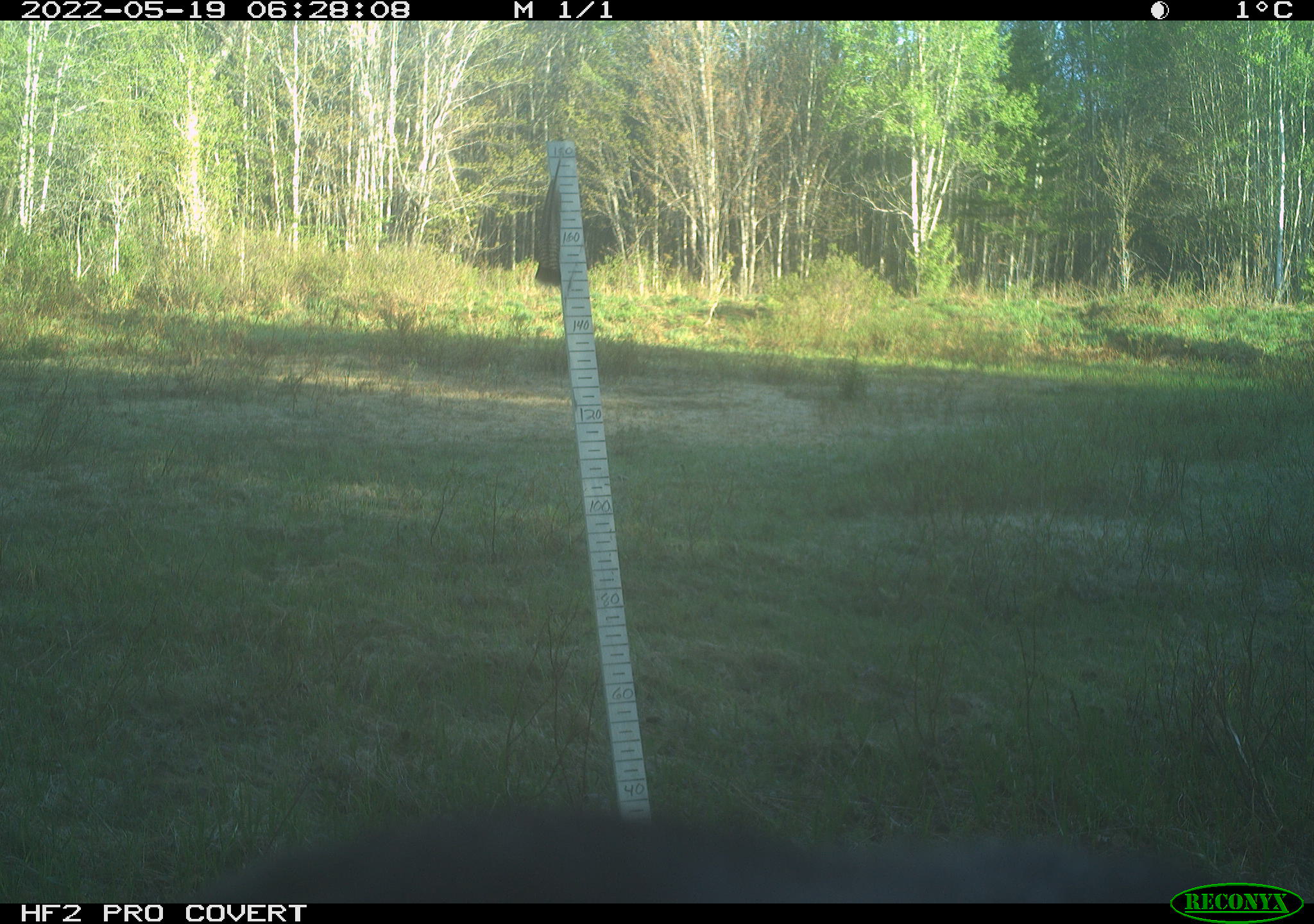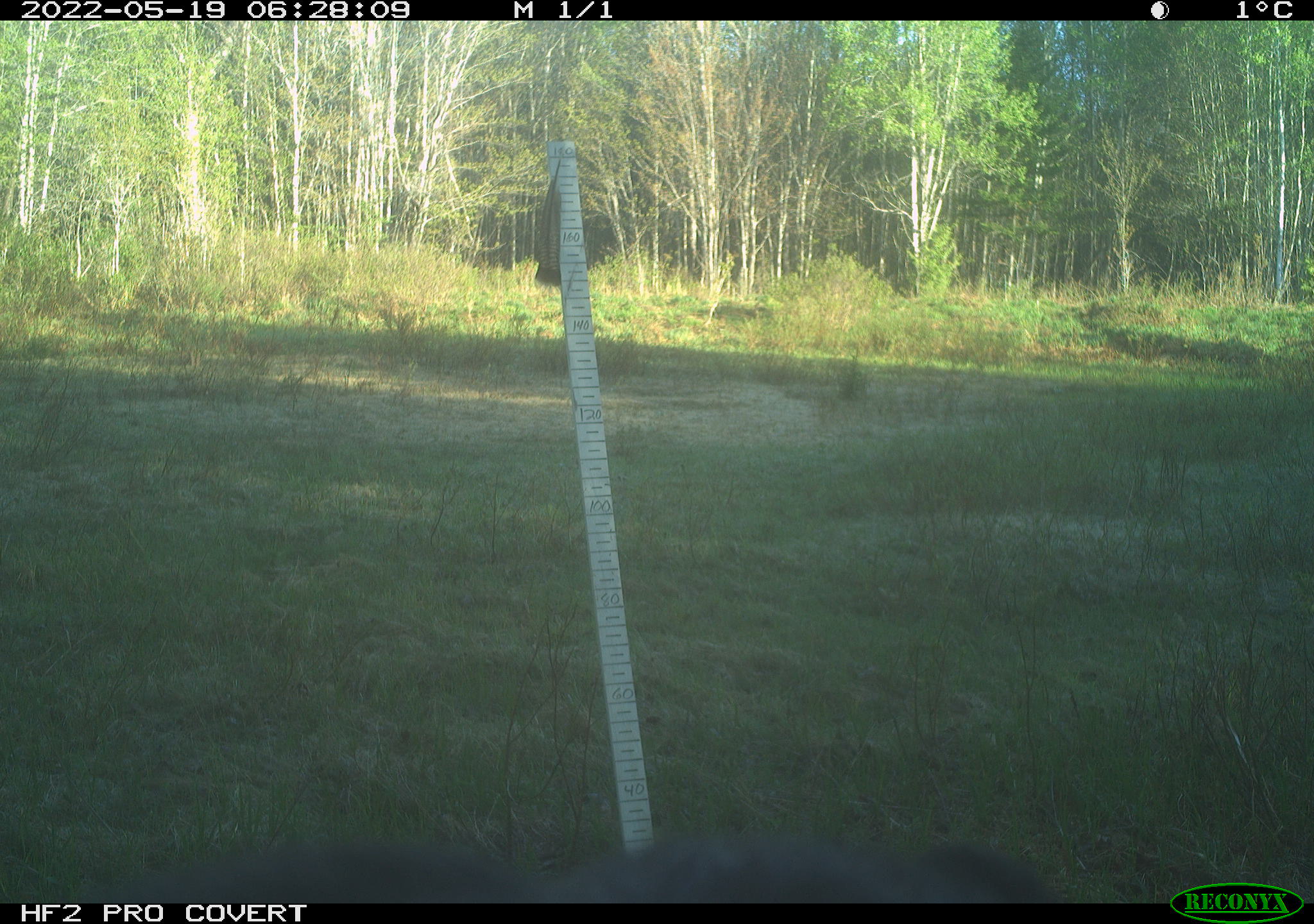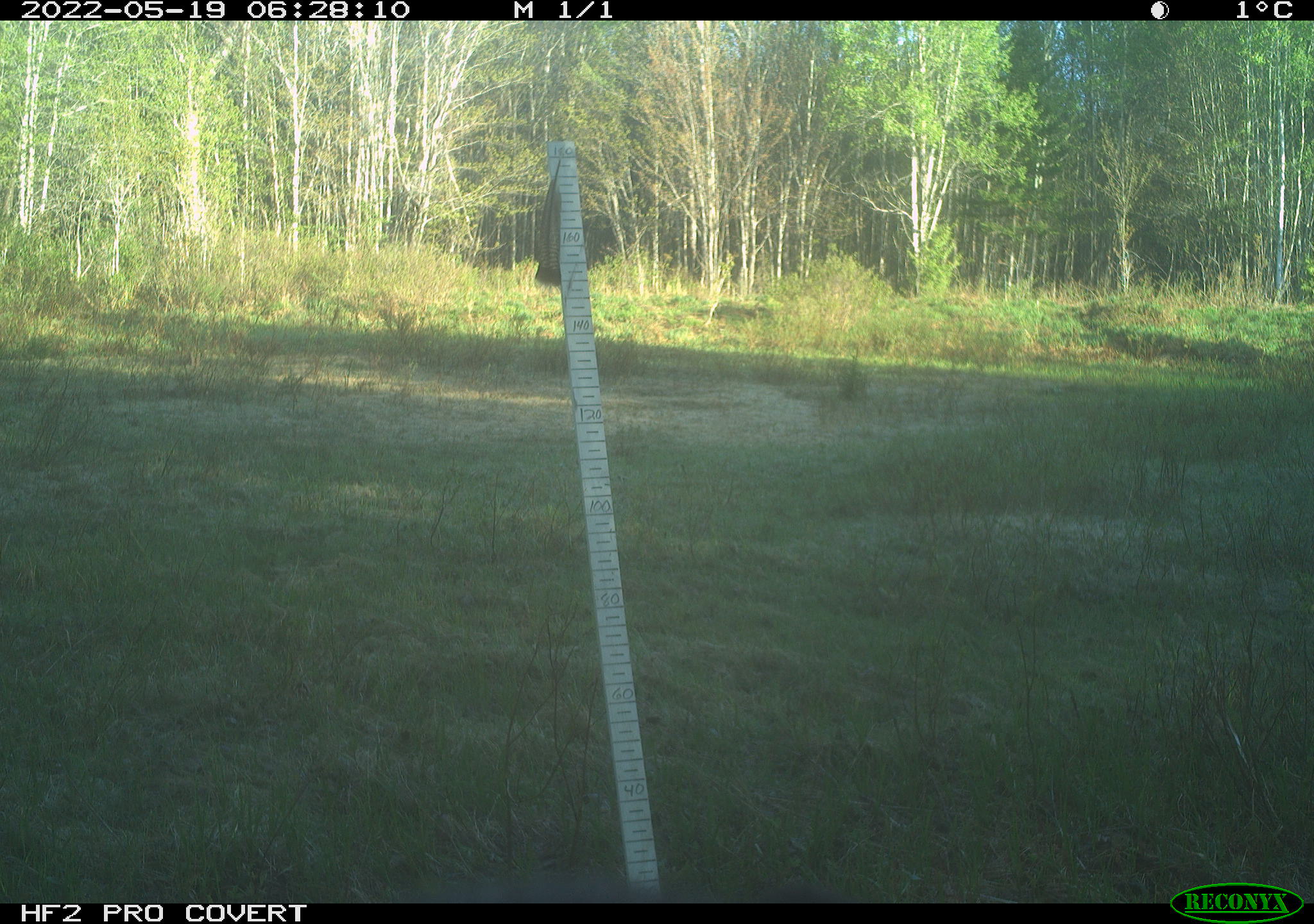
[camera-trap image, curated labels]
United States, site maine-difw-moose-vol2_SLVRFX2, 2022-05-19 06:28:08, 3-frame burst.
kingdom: Animalia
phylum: Chordata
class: Mammalia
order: Carnivora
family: Ursidae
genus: Ursus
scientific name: Ursus americanus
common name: black bear